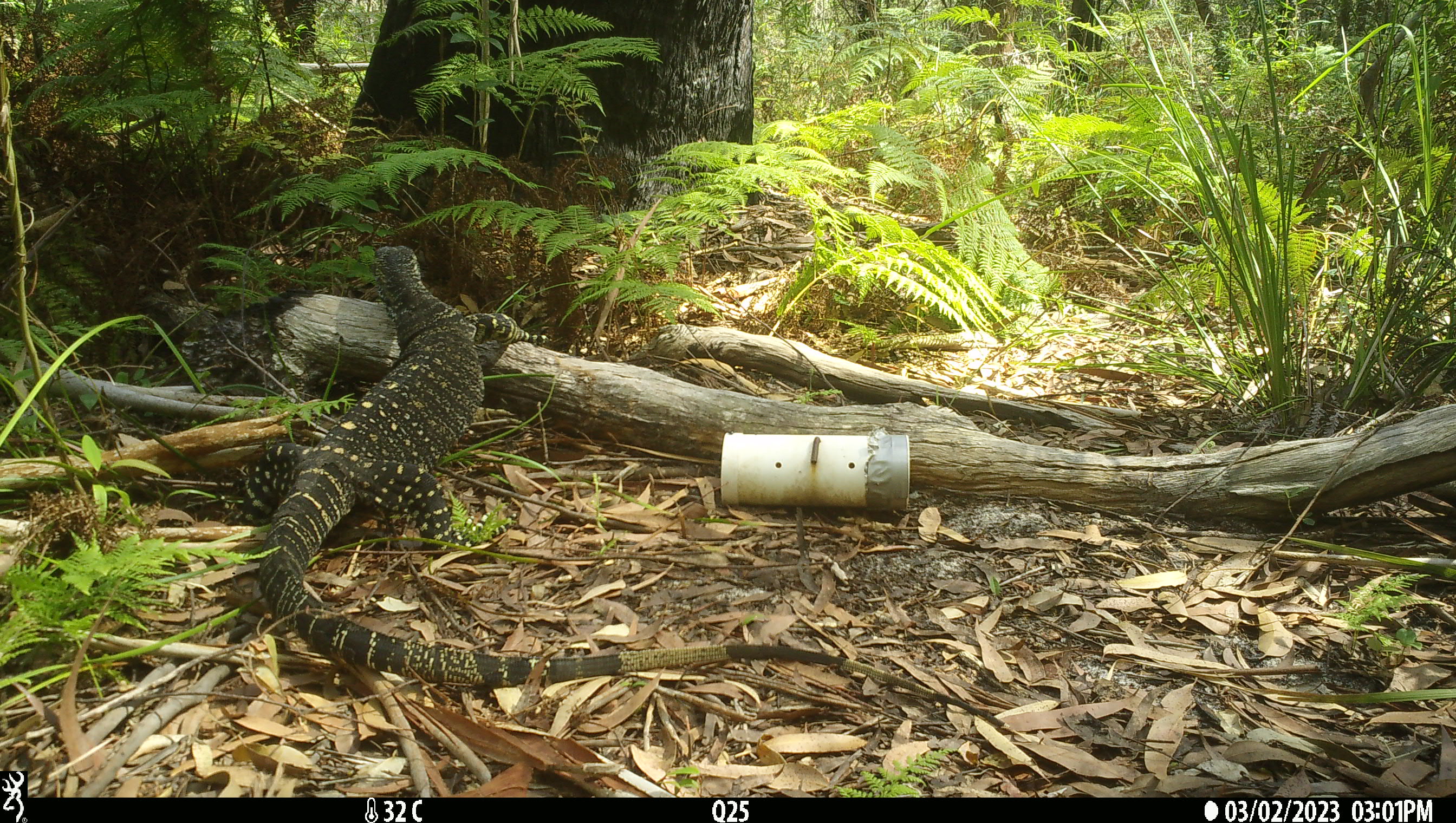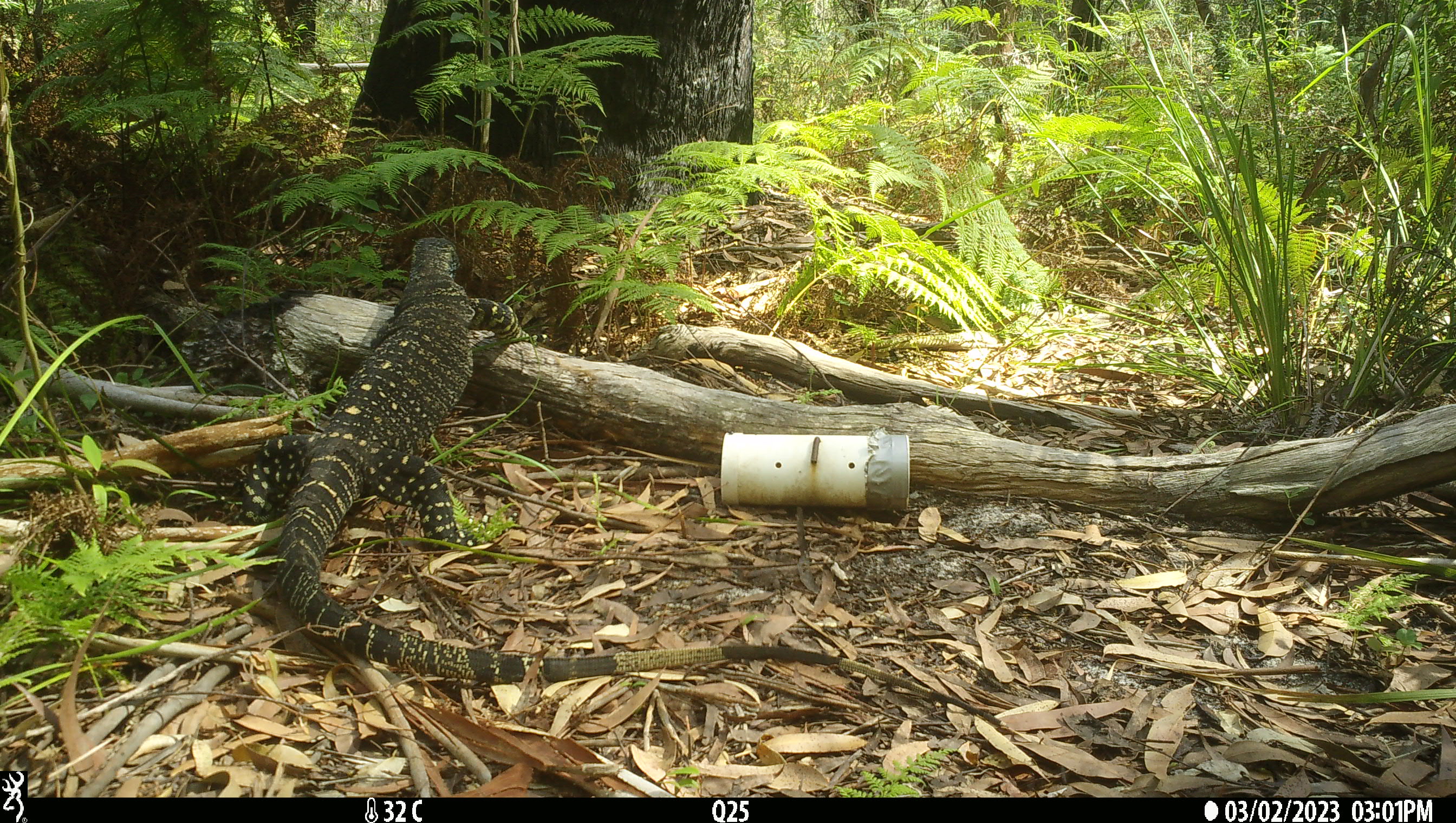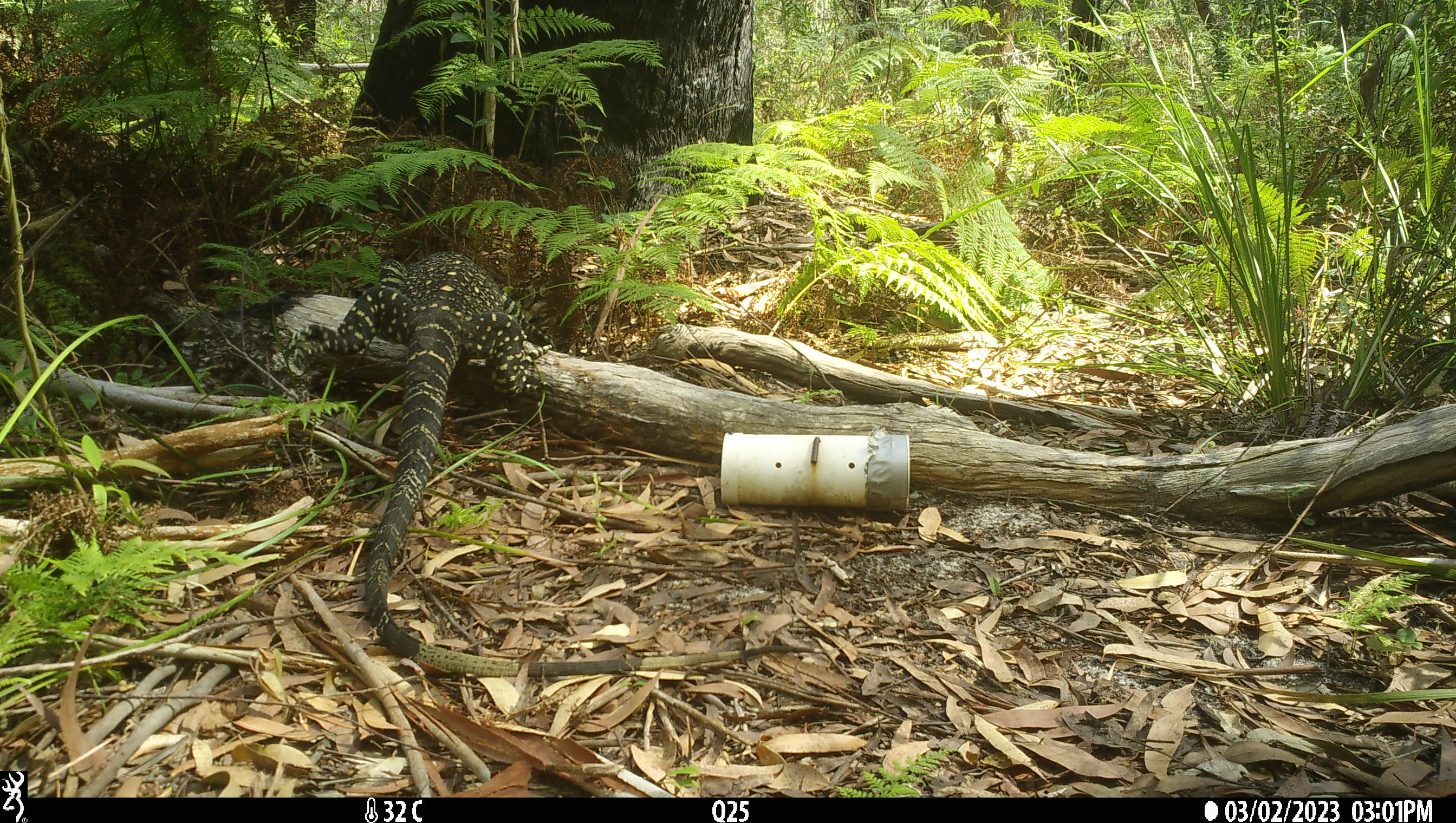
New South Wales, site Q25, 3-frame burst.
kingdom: Animalia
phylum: Chordata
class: Reptilia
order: Squamata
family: Varanidae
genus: Varanus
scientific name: Varanus varius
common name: lace monitor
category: goanna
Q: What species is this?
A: Goanna (lace monitor) (Varanus varius).